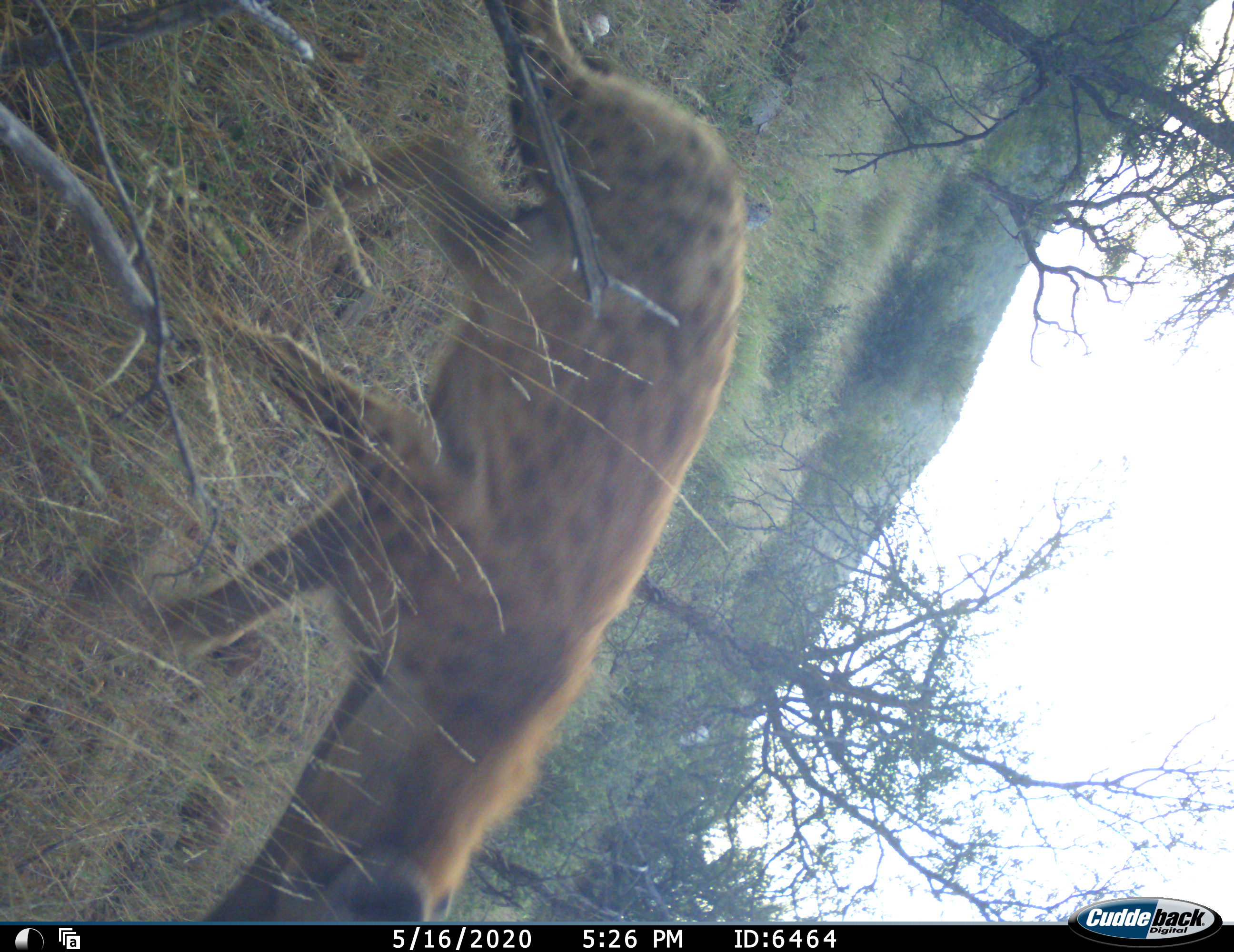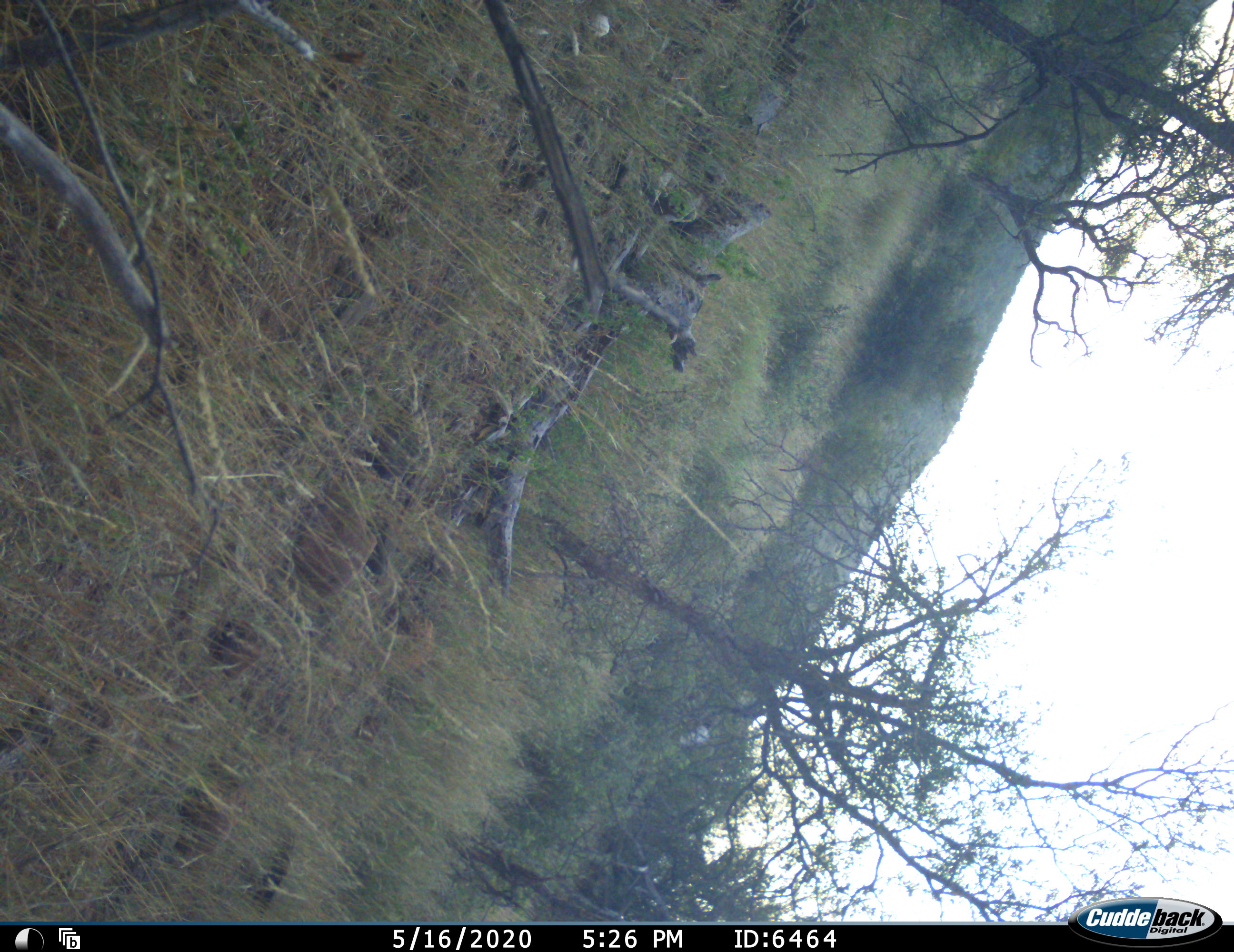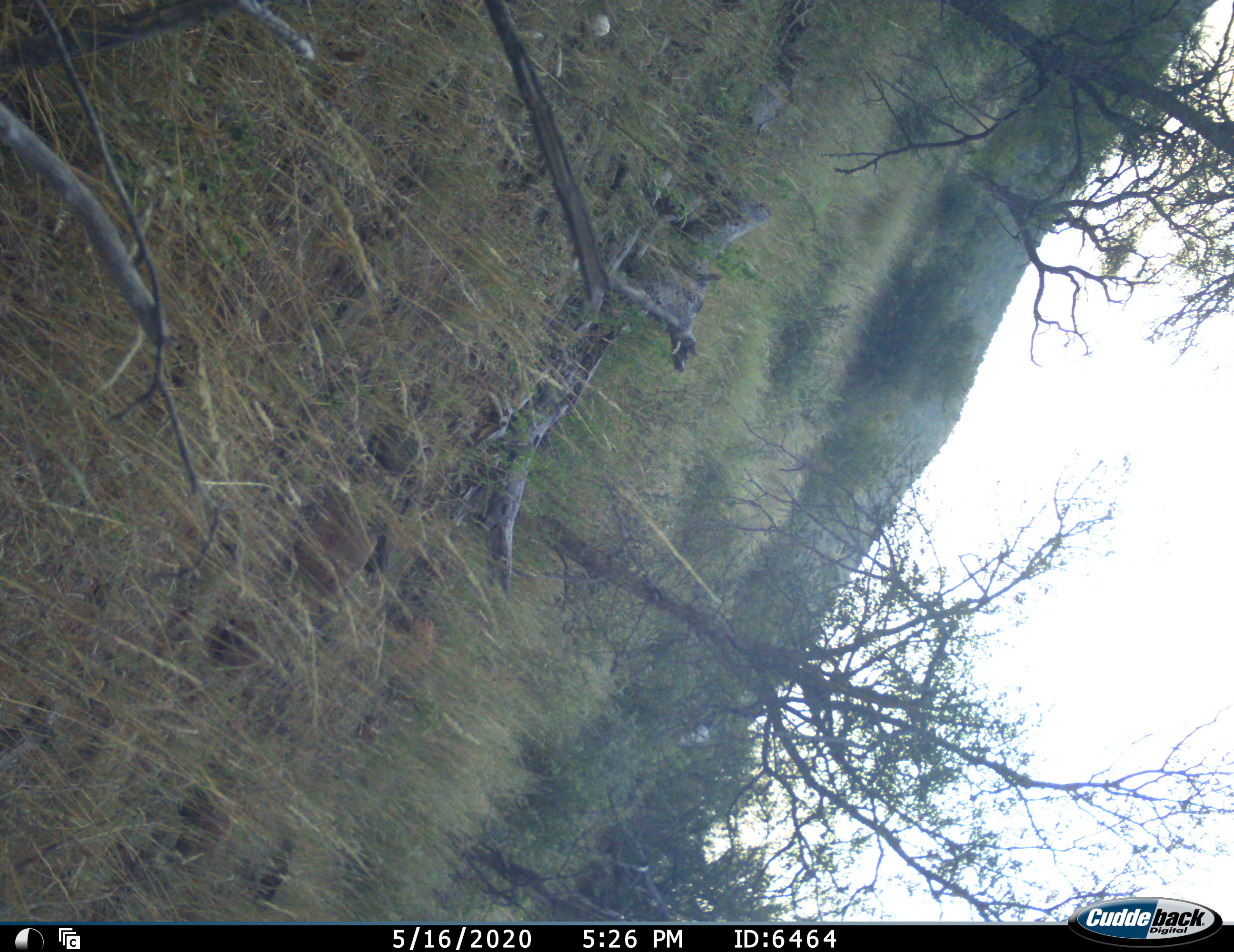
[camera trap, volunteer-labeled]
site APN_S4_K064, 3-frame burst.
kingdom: Animalia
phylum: Chordata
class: Mammalia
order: Carnivora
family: Hyaenidae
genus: Crocuta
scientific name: Crocuta crocuta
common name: spotted hyena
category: hyenaspotted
Hyenaspotted (spotted hyena) (Crocuta crocuta), count 1. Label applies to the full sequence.